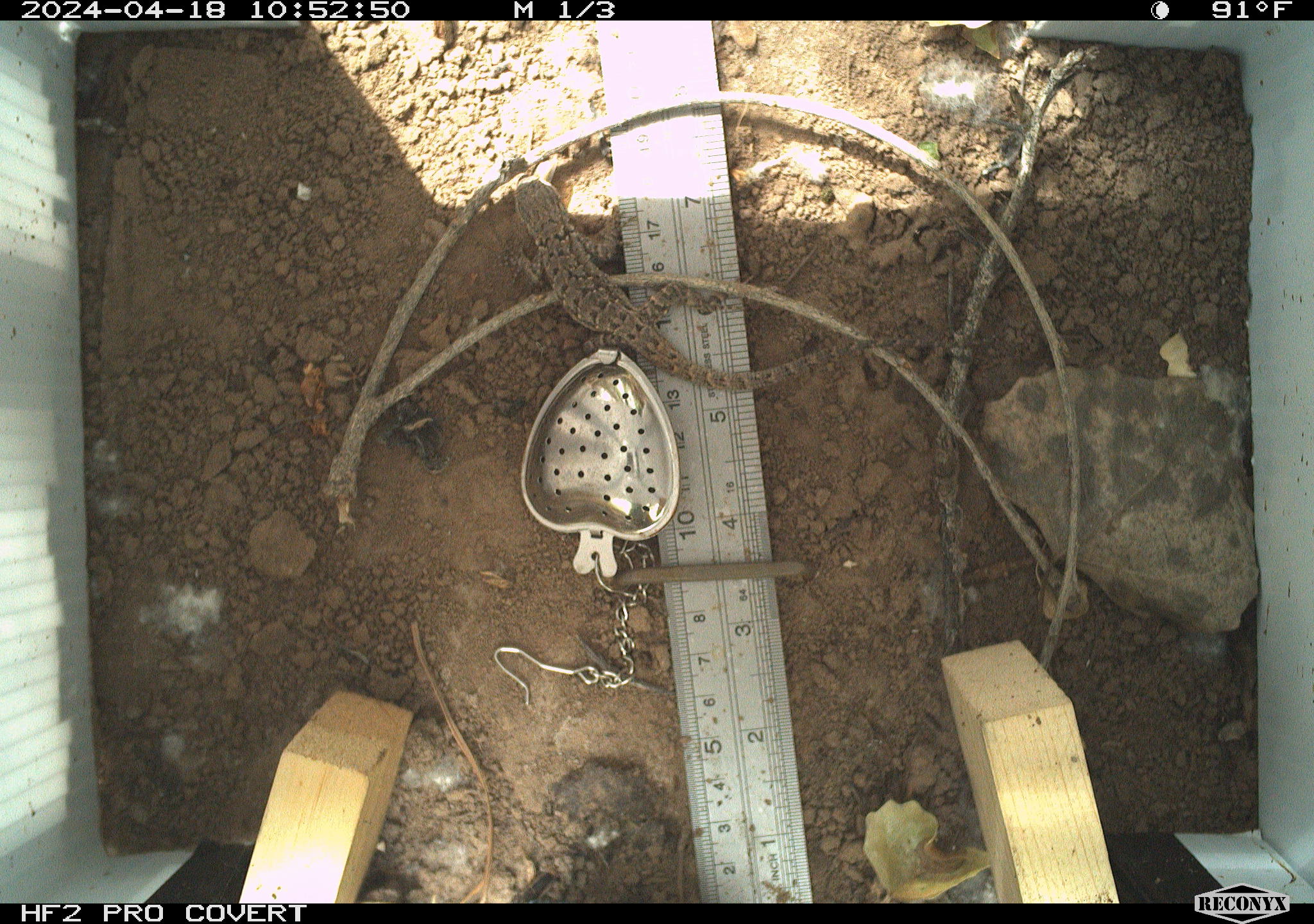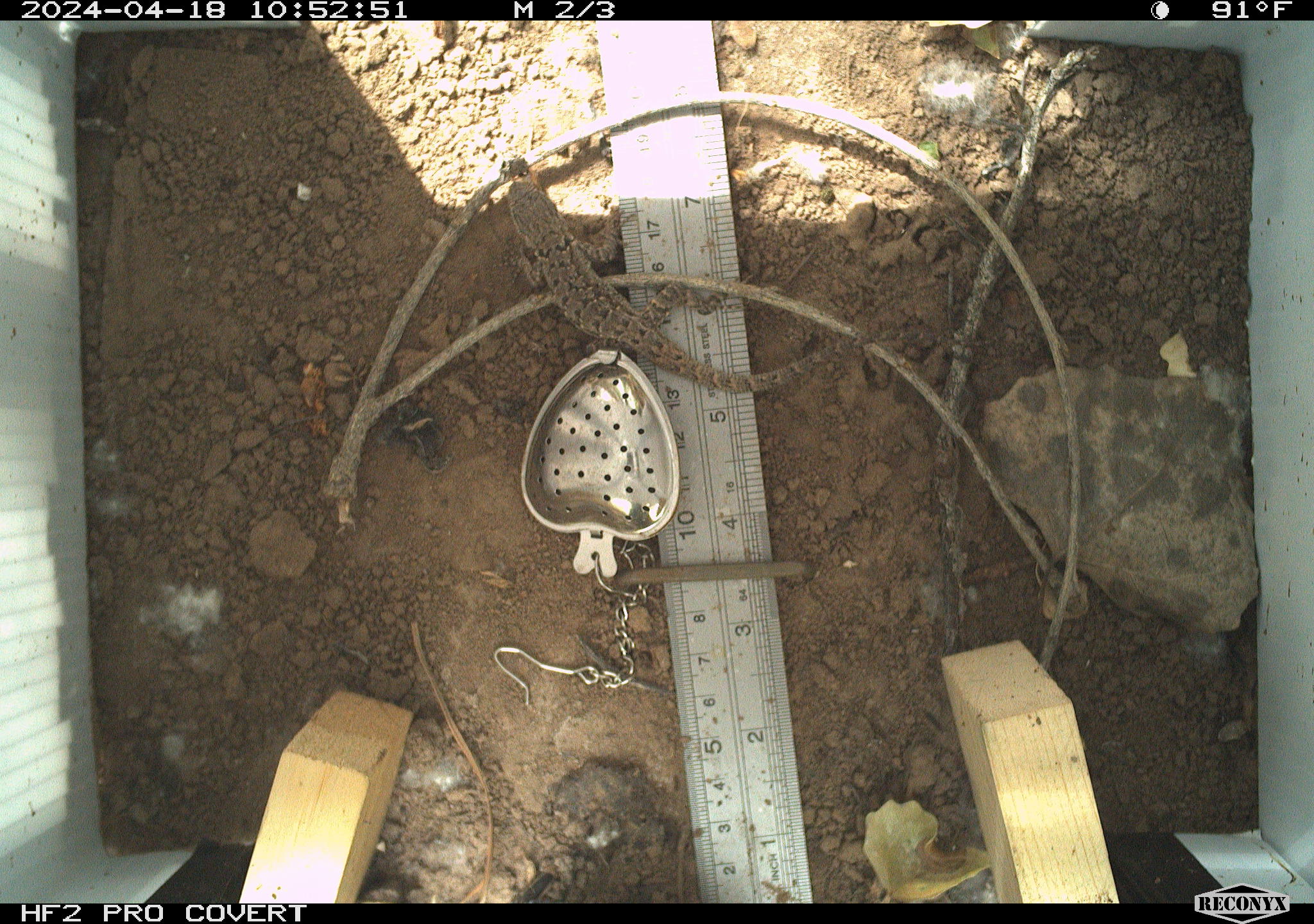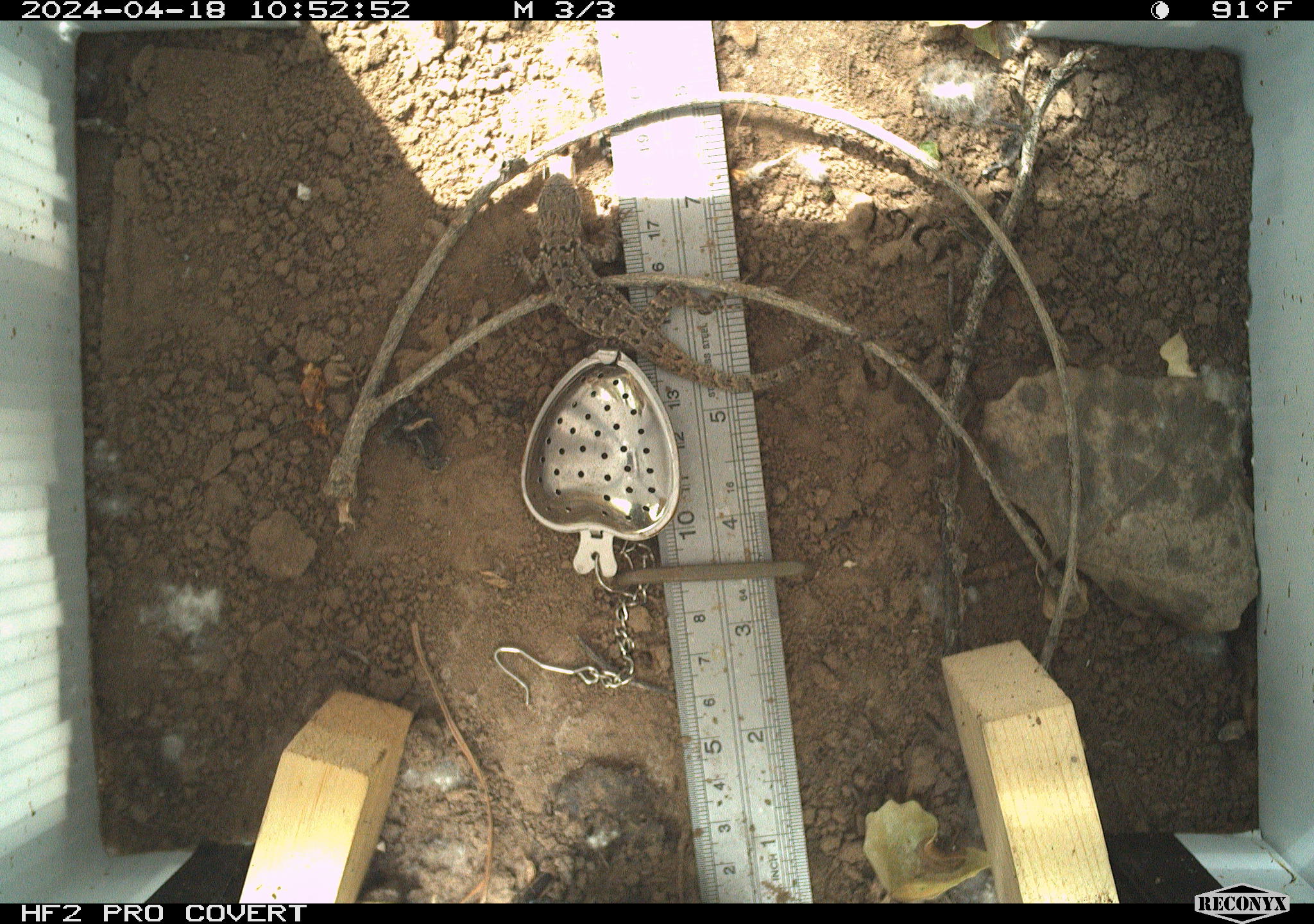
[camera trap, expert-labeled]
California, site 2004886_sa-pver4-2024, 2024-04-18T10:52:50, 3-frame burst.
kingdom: Animalia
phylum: Chordata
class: Reptilia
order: Squamata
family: Phrynosomatidae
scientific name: Phrynosomatidae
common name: phrynosomatid lizards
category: phrynosomatidae family